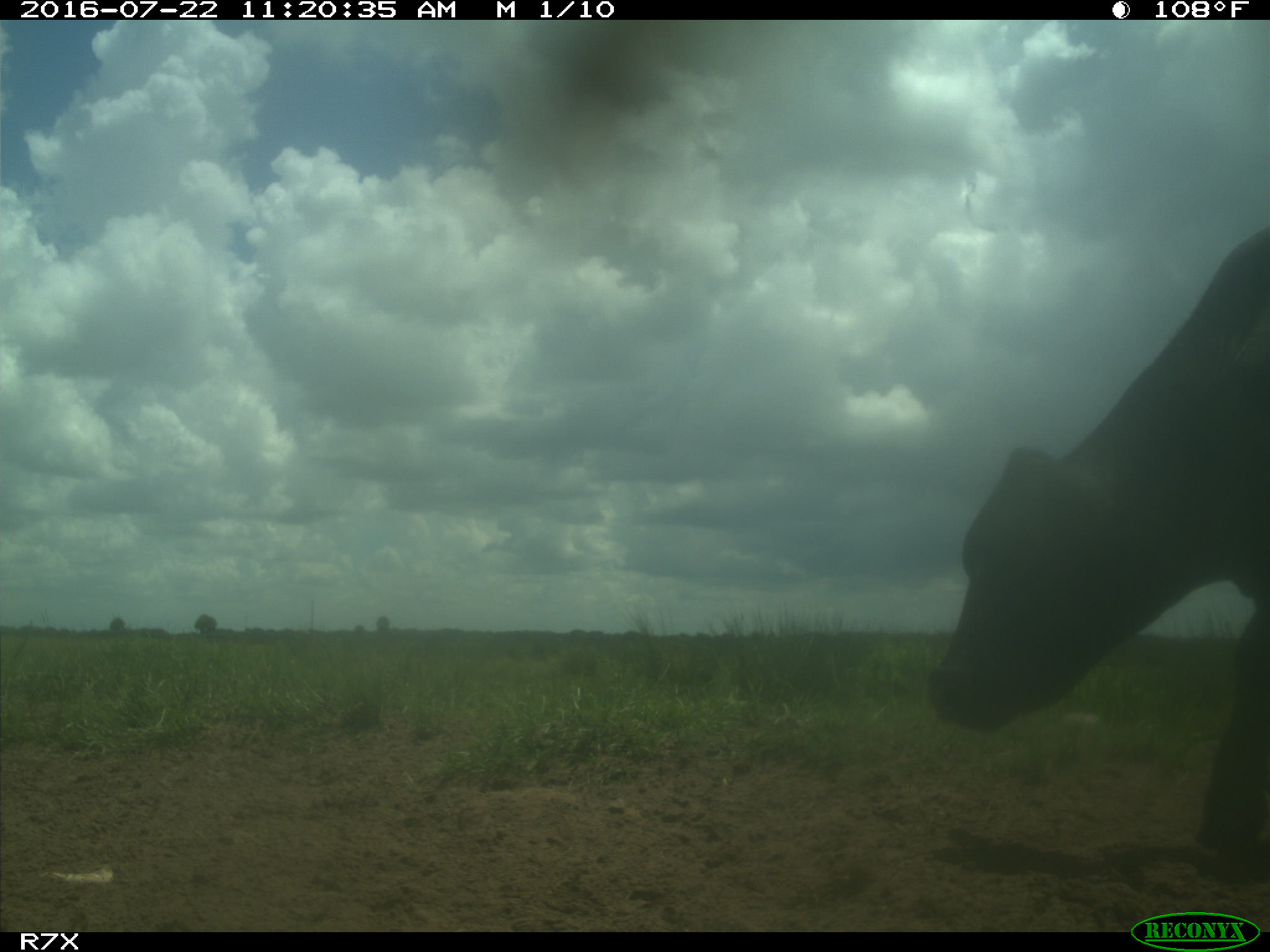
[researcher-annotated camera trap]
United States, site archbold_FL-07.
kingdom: Animalia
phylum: Chordata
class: Mammalia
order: Artiodactyla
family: Bovidae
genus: Bos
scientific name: Bos taurus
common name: domestic cow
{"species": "Bos taurus (domestic cow)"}